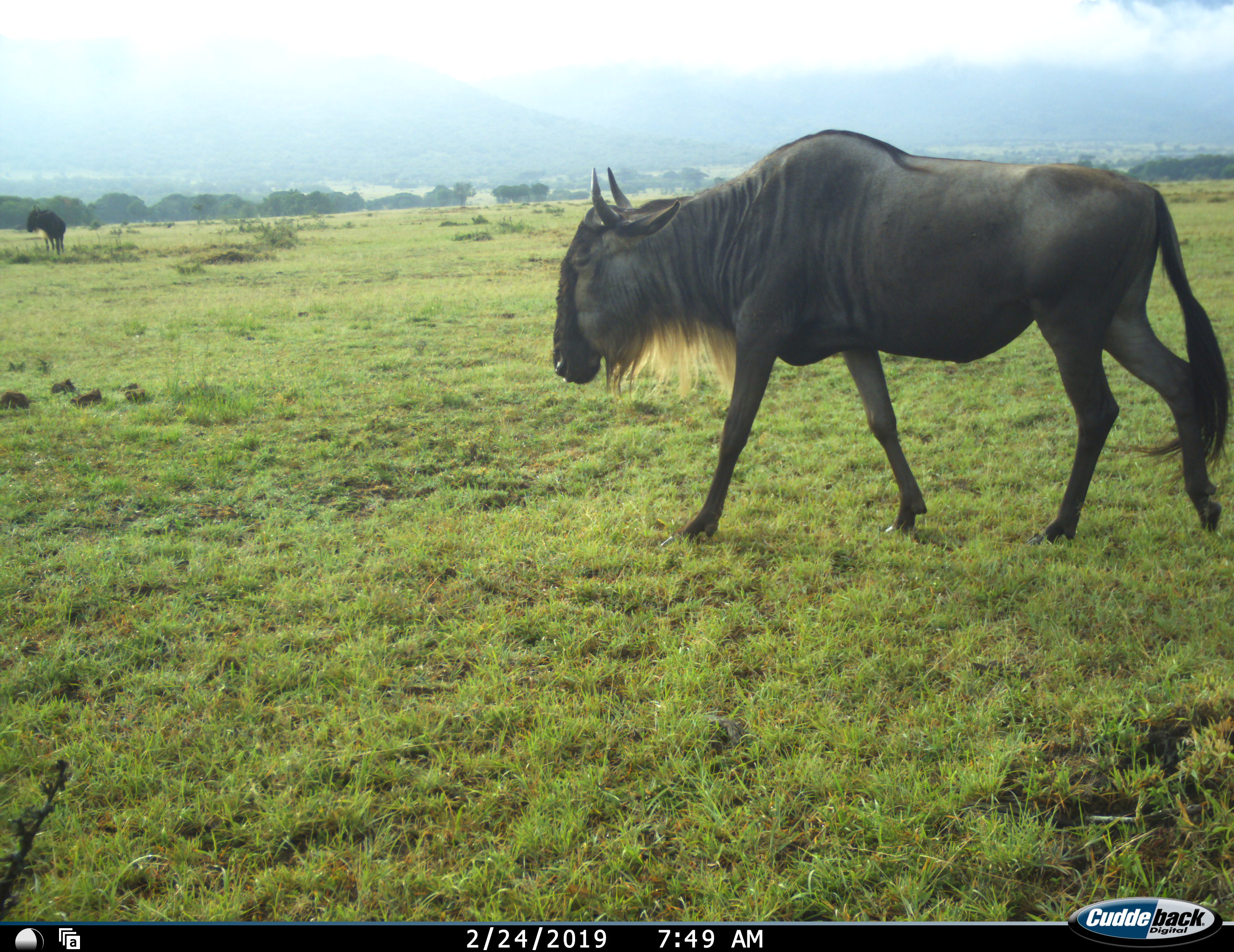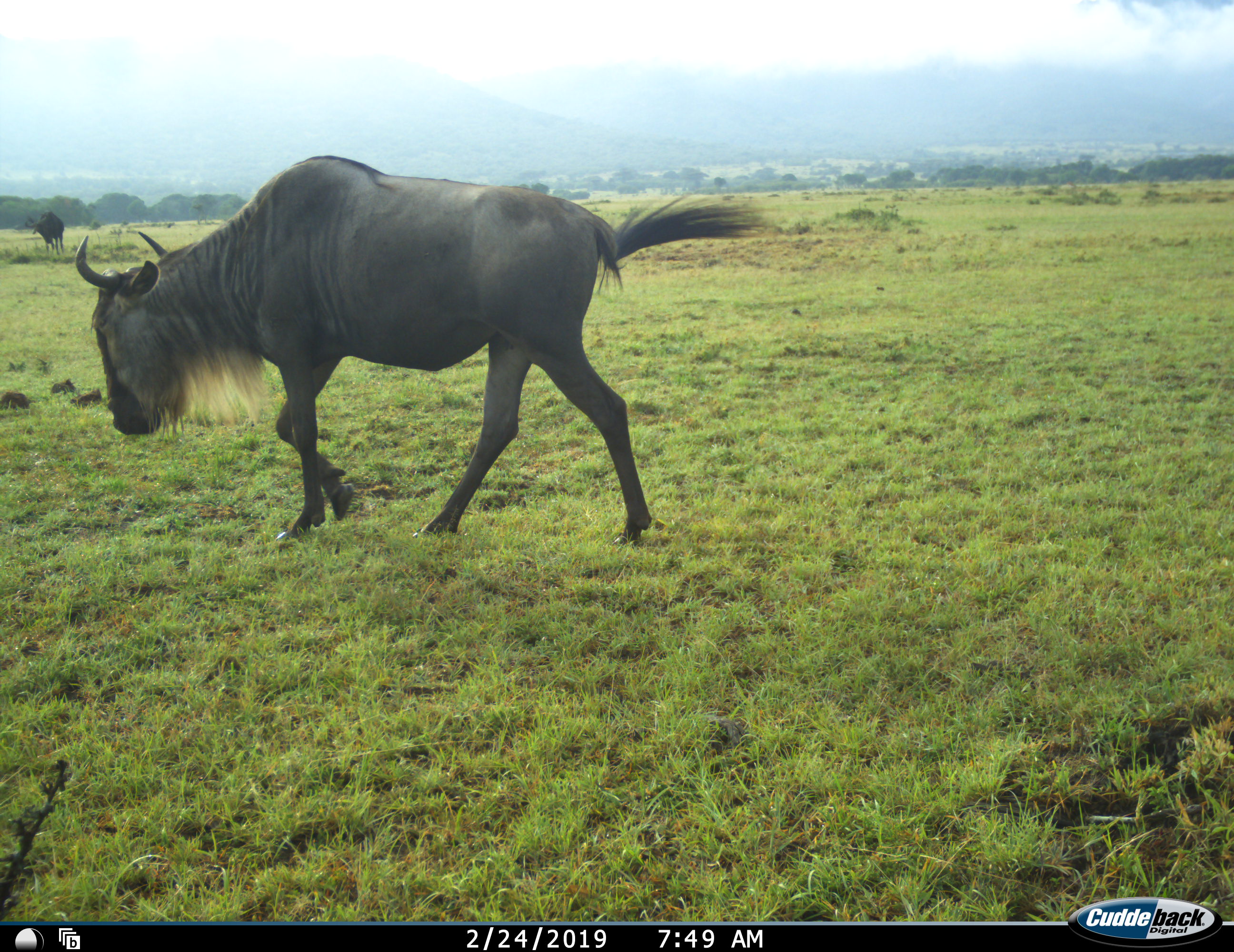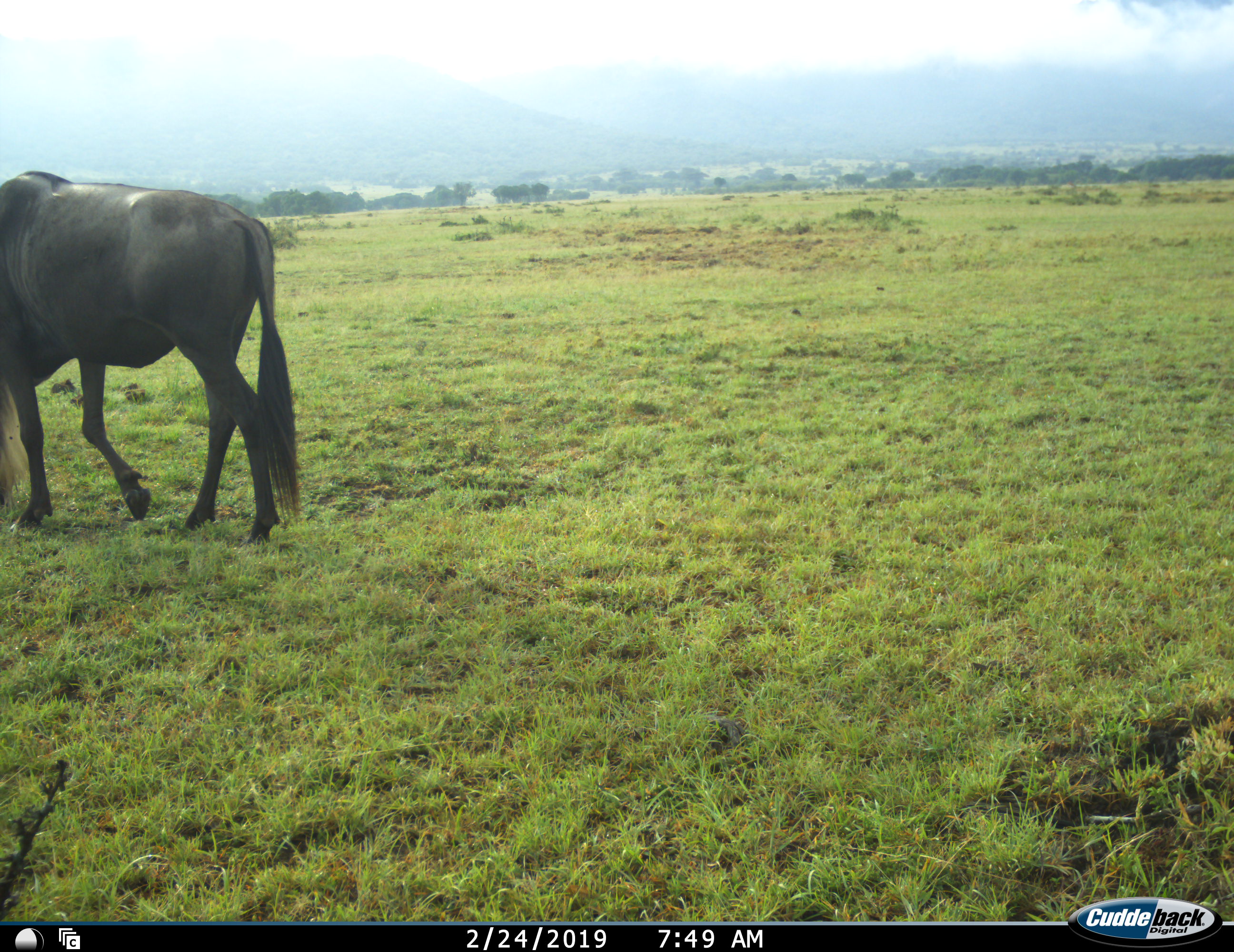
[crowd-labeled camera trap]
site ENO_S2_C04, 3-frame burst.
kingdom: Animalia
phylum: Chordata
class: Mammalia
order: Artiodactyla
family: Bovidae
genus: Connochaetes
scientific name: Connochaetes taurinus taurinus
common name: blue wildebeest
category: wildebeestblue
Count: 2.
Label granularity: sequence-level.